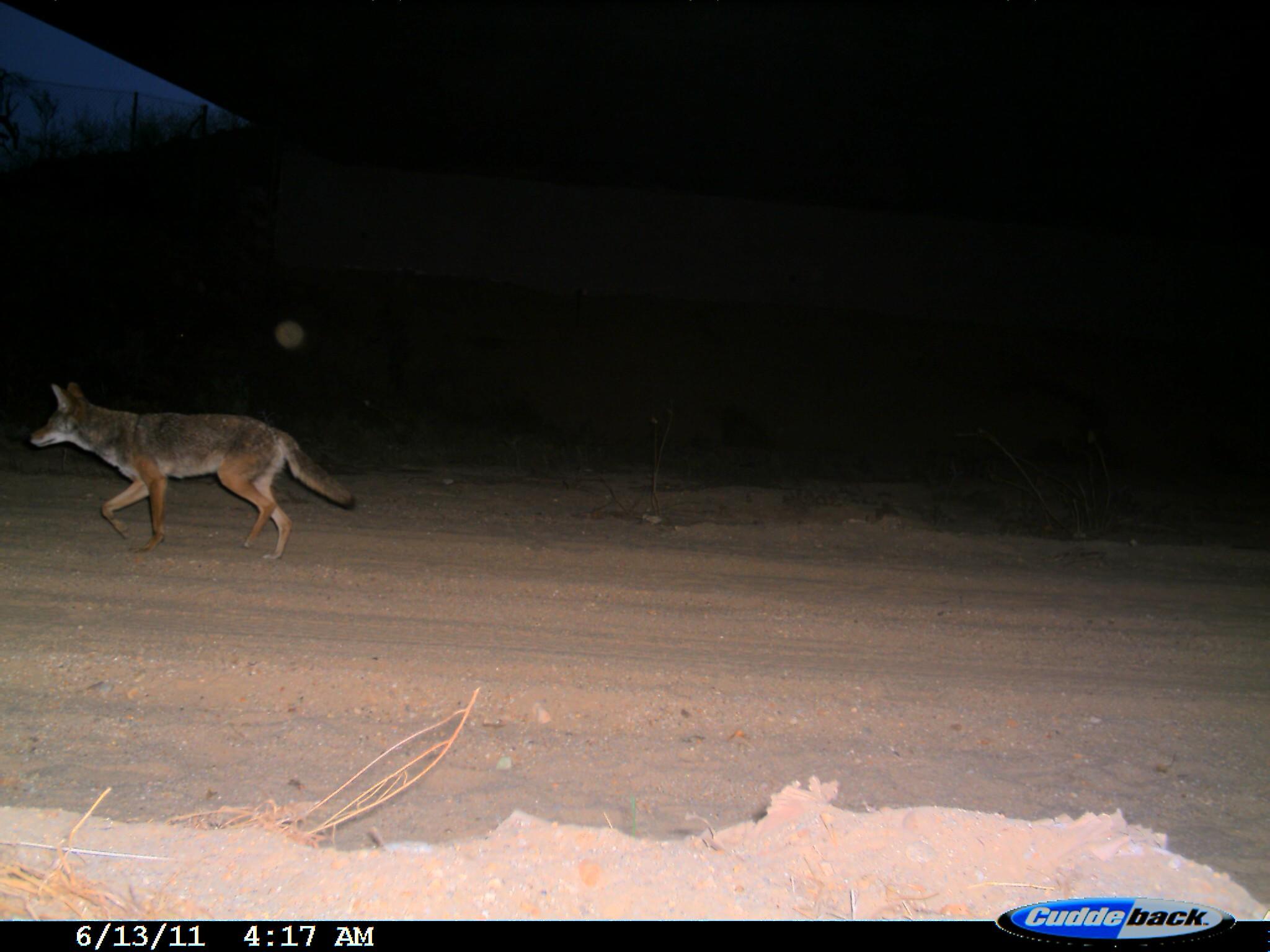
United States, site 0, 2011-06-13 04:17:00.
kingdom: Animalia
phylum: Chordata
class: Mammalia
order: Carnivora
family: Canidae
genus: Canis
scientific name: Canis latrans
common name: coyote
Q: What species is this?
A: Coyote (Canis latrans).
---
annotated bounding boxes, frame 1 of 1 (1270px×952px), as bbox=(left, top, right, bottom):
coyote: bbox=(33, 376, 367, 571)